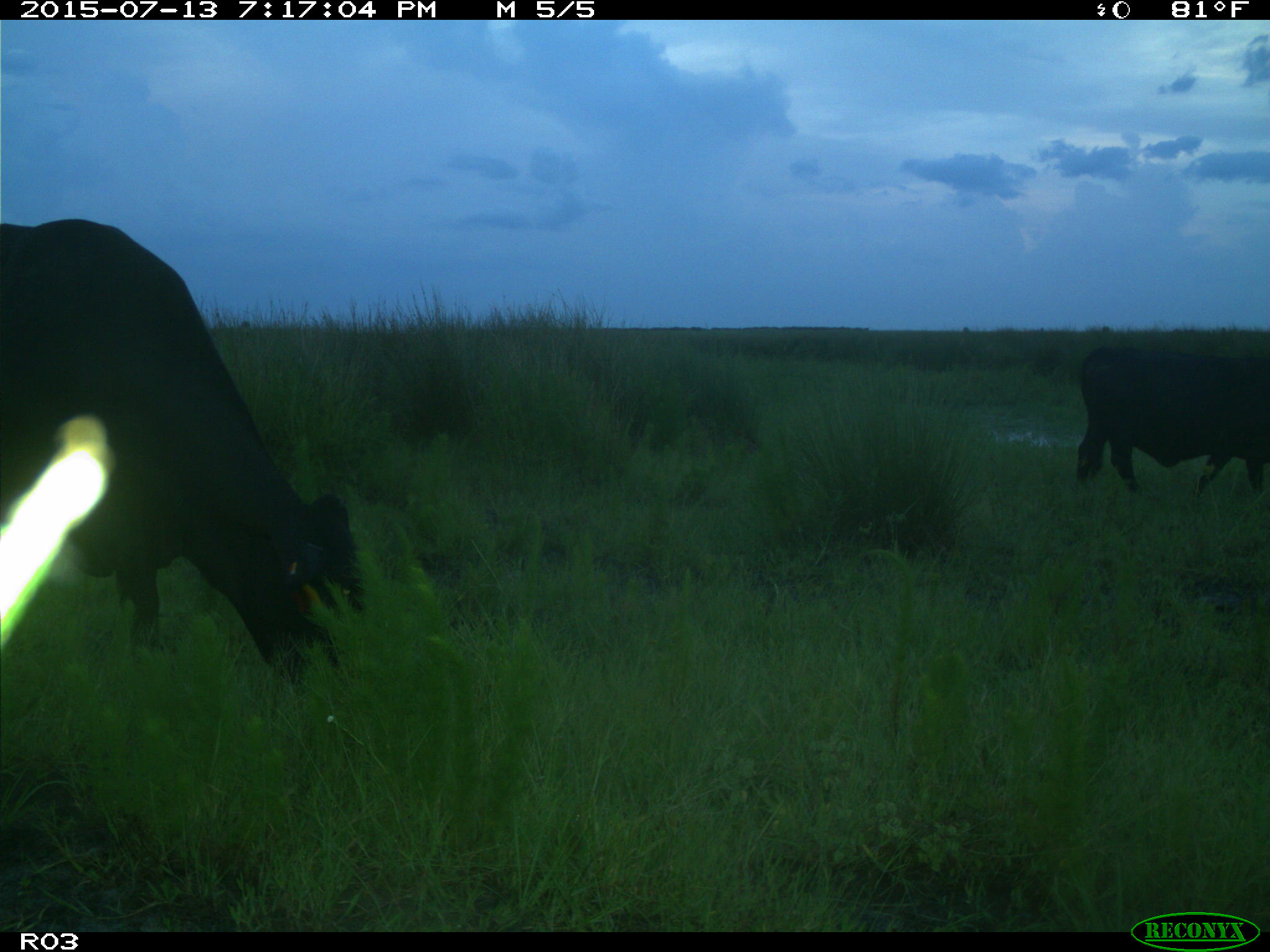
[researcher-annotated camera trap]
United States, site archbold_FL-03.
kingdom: Animalia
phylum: Chordata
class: Mammalia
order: Artiodactyla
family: Bovidae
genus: Bos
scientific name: Bos taurus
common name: domestic cow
Bos taurus (domestic cow).